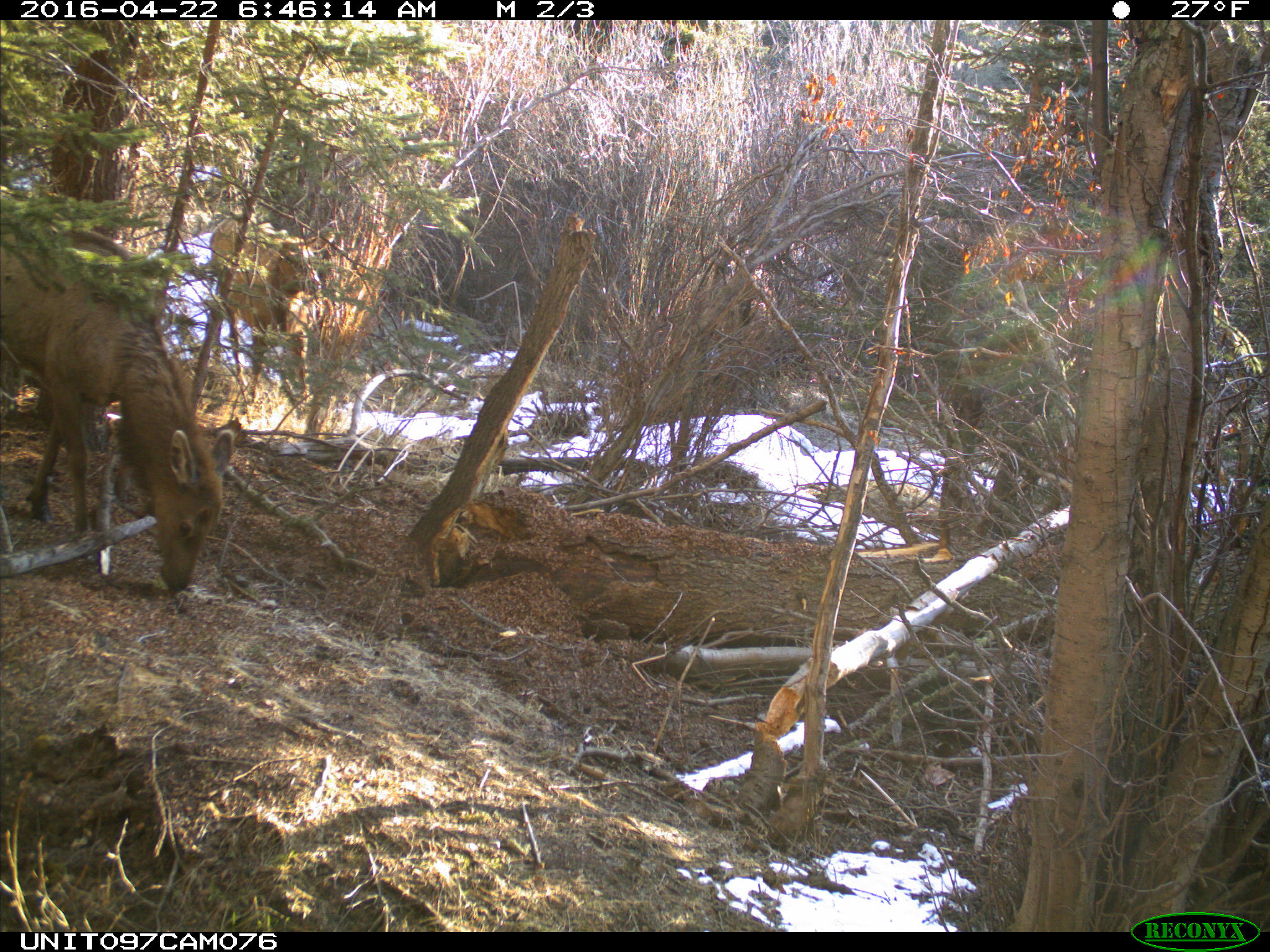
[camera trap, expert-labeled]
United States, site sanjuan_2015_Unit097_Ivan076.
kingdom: Animalia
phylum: Chordata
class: Mammalia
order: Artiodactyla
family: Cervidae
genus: Cervus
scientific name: Cervus elaphus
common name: red deer